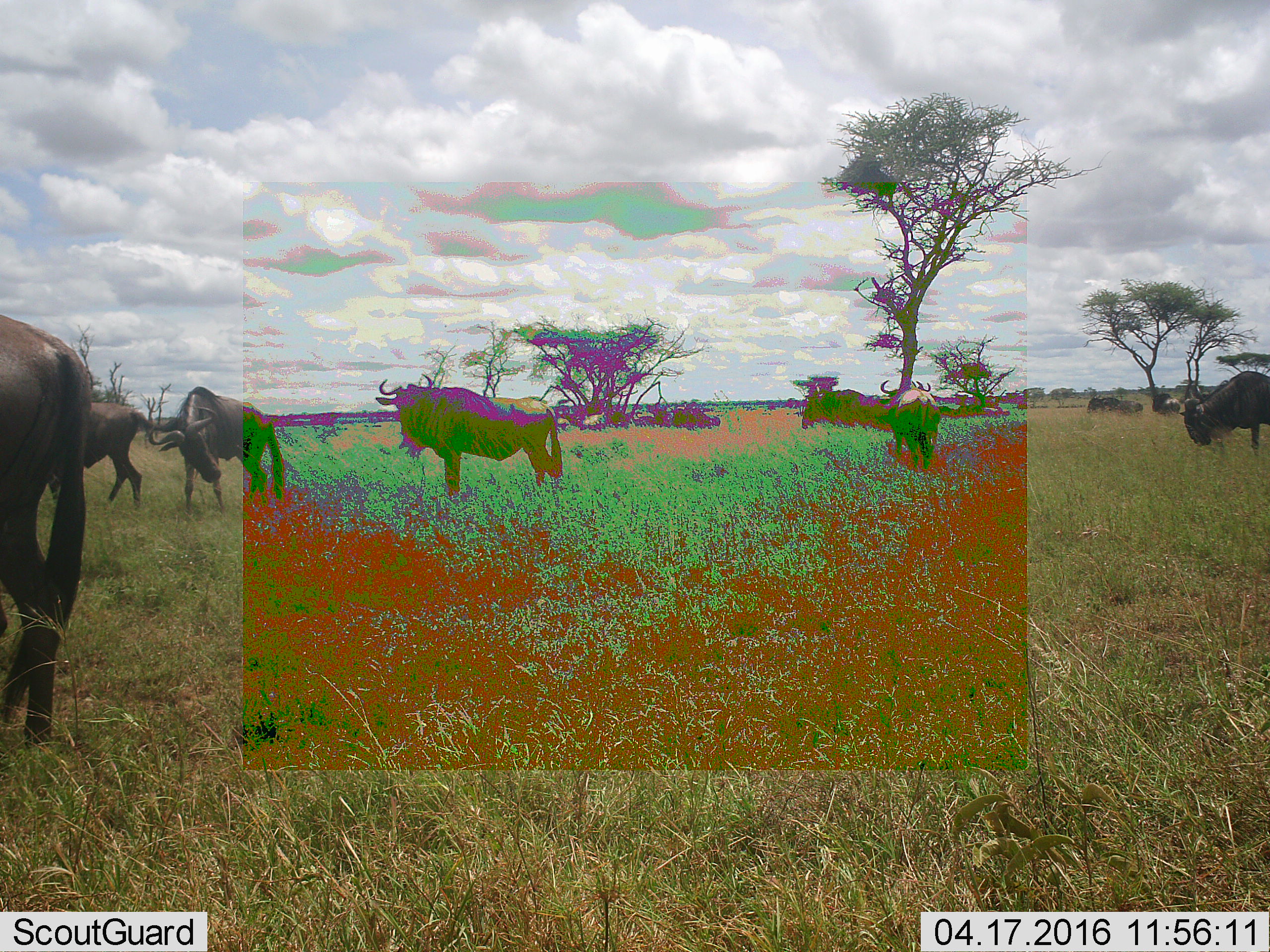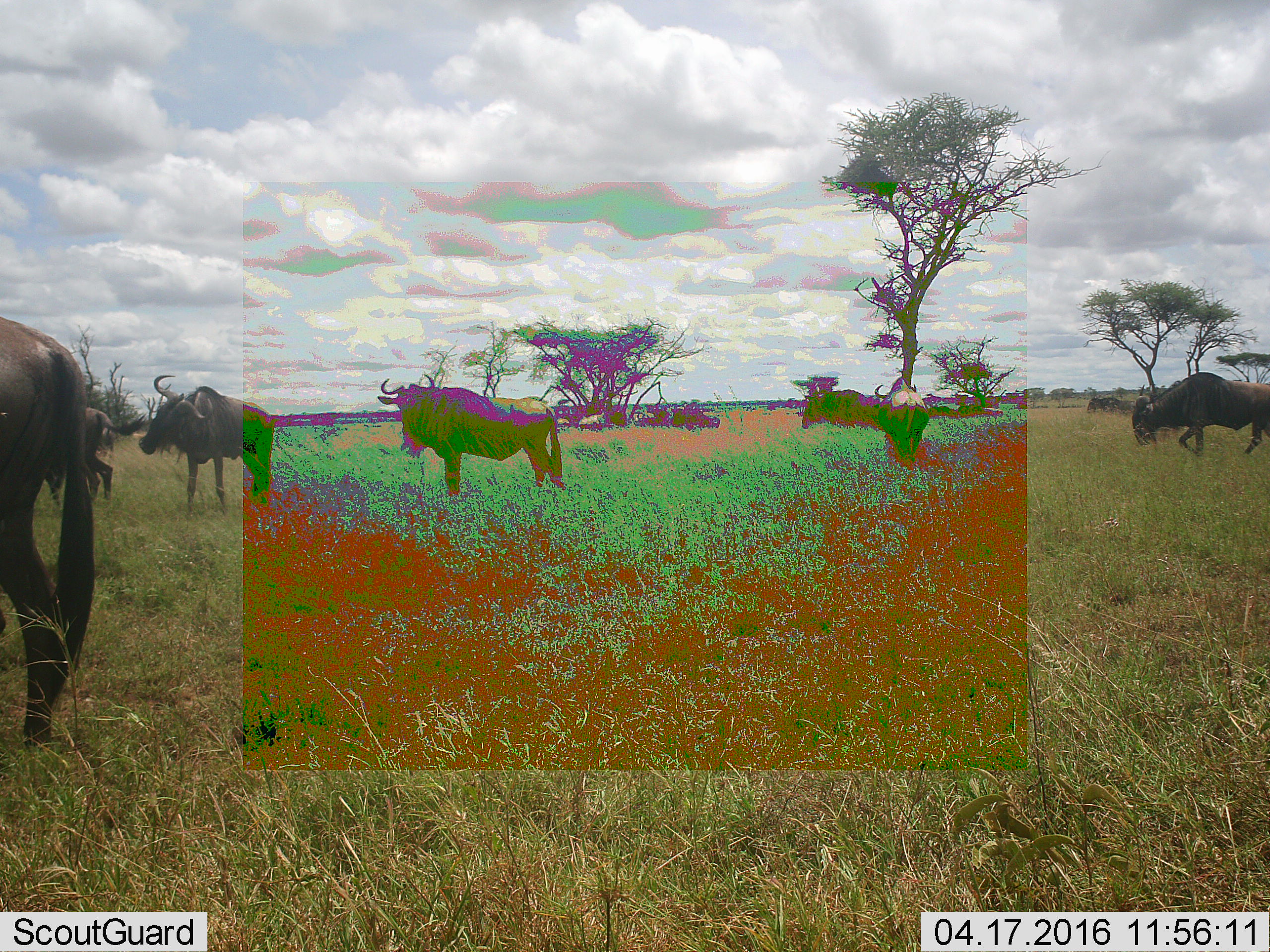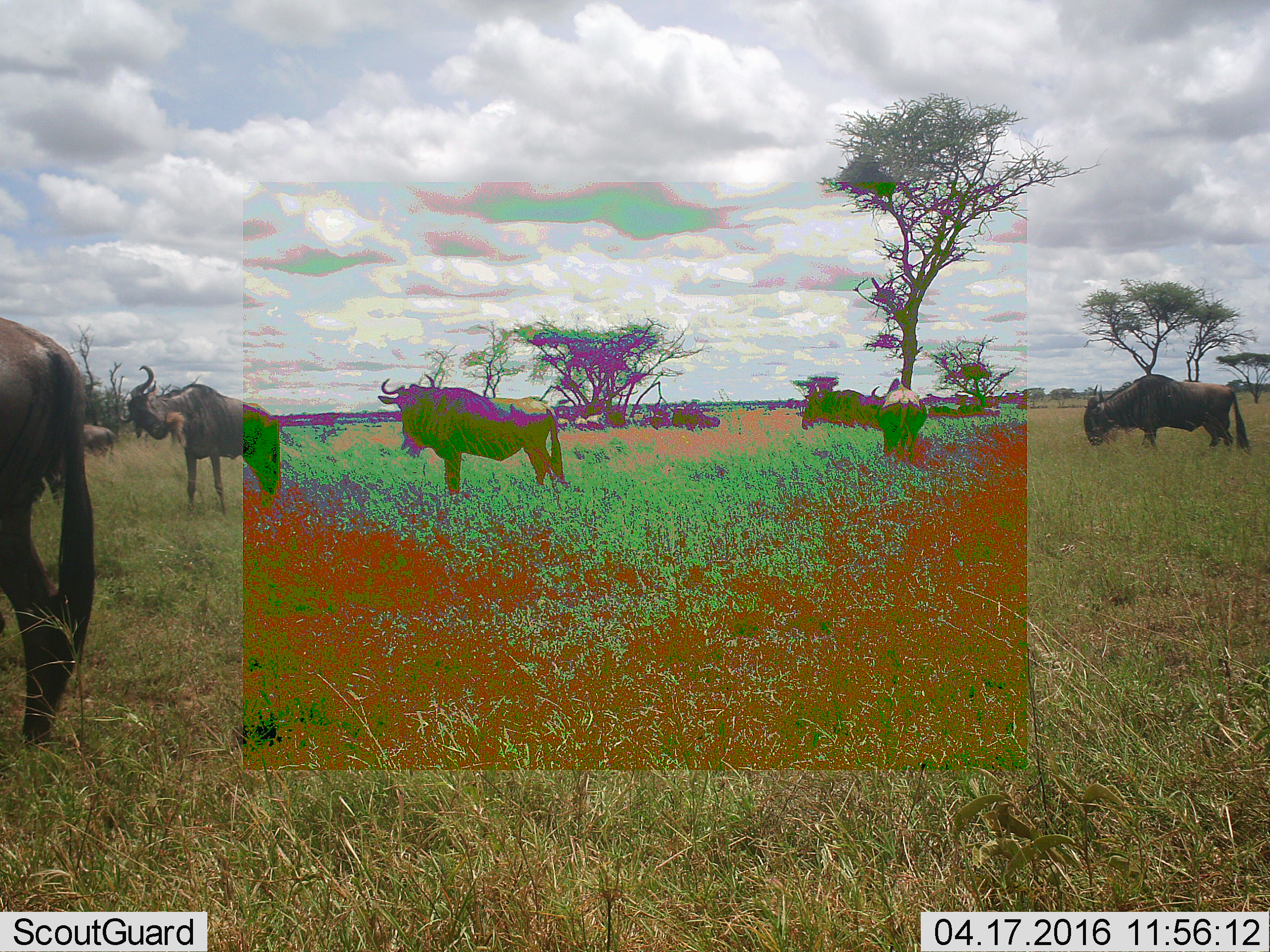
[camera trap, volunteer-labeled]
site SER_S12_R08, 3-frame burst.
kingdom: Animalia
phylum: Chordata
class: Mammalia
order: Artiodactyla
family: Bovidae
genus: Connochaetes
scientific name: Connochaetes taurinus taurinus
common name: blue wildebeest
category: wildebeestblue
Wildebeestblue (blue wildebeest) (Connochaetes taurinus taurinus), count 11-50. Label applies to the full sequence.